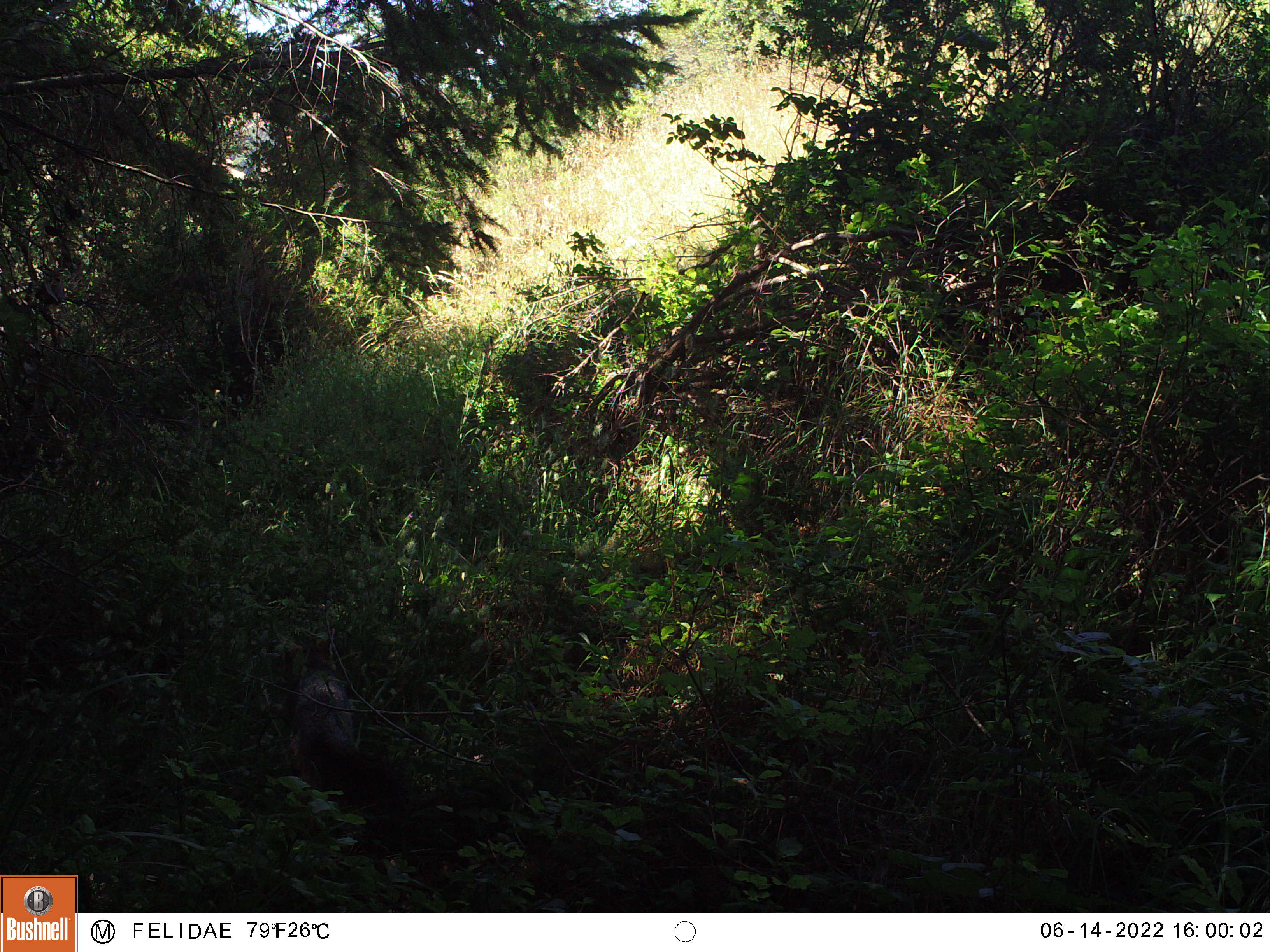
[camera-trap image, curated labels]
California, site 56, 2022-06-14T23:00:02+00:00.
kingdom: Animalia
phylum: Chordata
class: Mammalia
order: Carnivora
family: Canidae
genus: Urocyon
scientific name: Urocyon cinereoargenteus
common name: gray fox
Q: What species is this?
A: Gray fox (Urocyon cinereoargenteus).